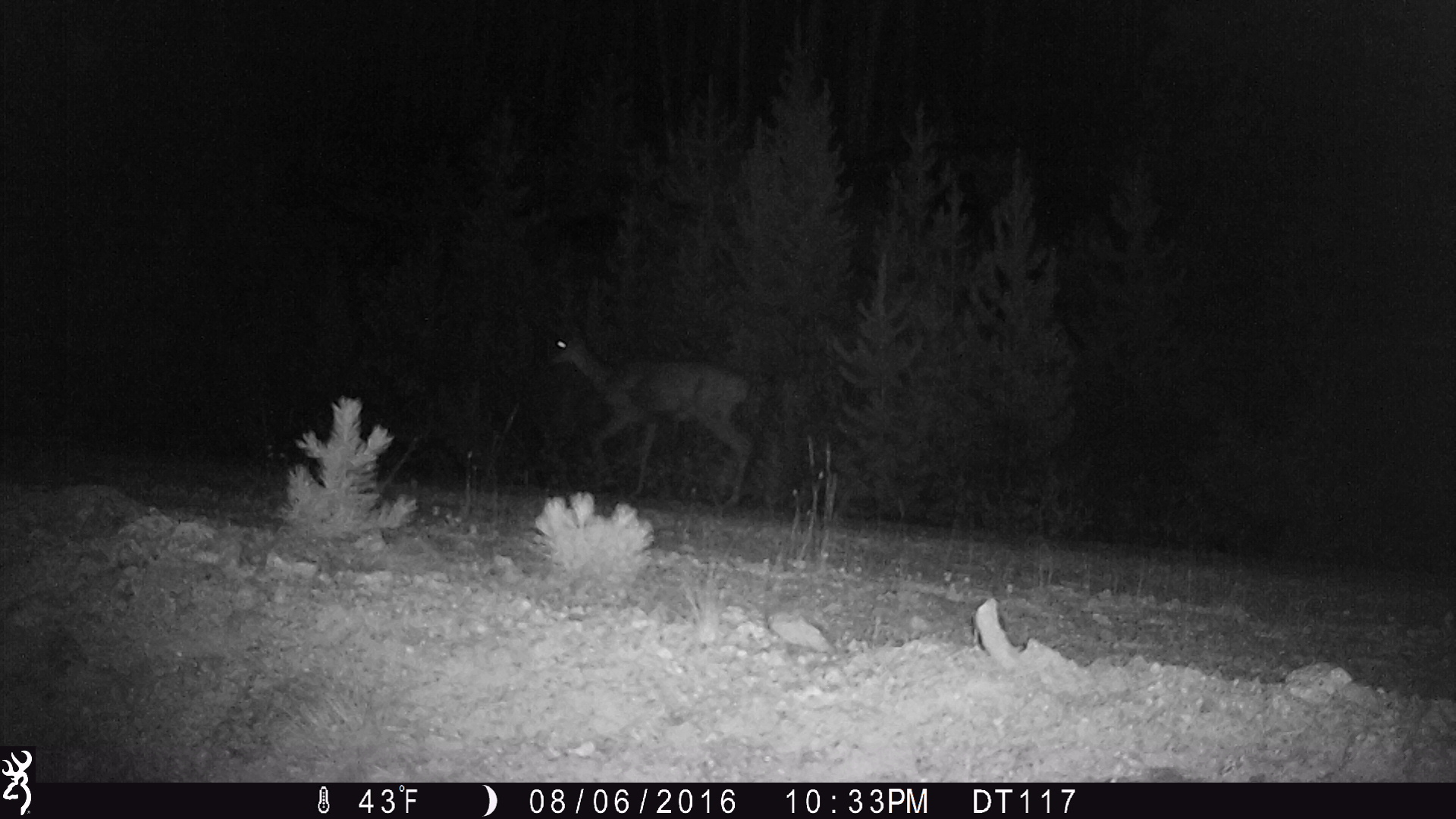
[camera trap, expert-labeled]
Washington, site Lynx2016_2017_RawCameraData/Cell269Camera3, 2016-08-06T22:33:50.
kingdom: Animalia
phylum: Chordata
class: Mammalia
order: Artiodactyla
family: Cervidae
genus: Odocoileus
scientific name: Odocoileus hemionus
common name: mule deer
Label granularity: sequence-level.